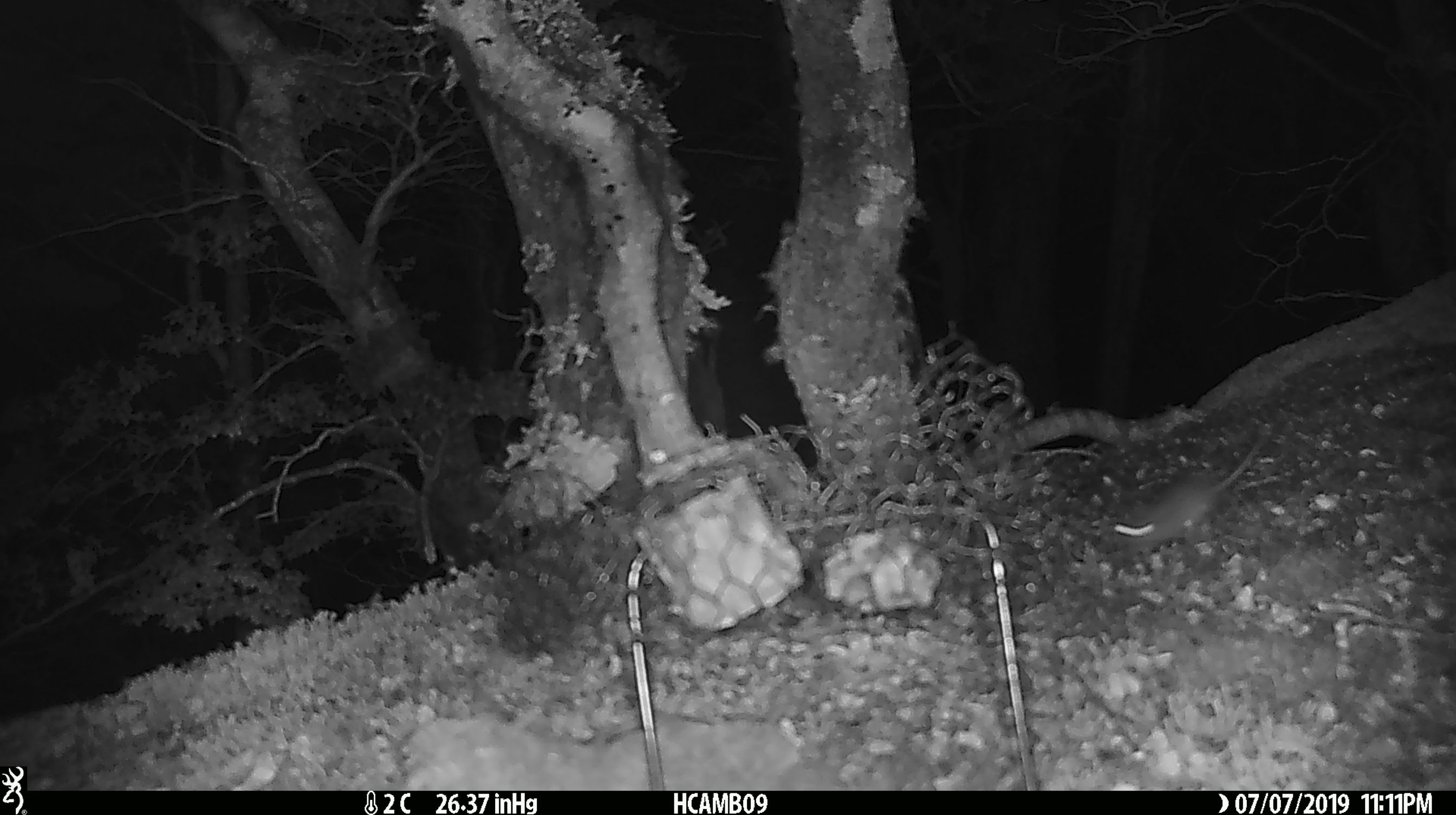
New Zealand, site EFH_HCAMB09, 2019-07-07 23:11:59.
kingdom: Animalia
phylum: Chordata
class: Mammalia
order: Rodentia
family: Muridae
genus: Mus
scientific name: Mus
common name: mouse